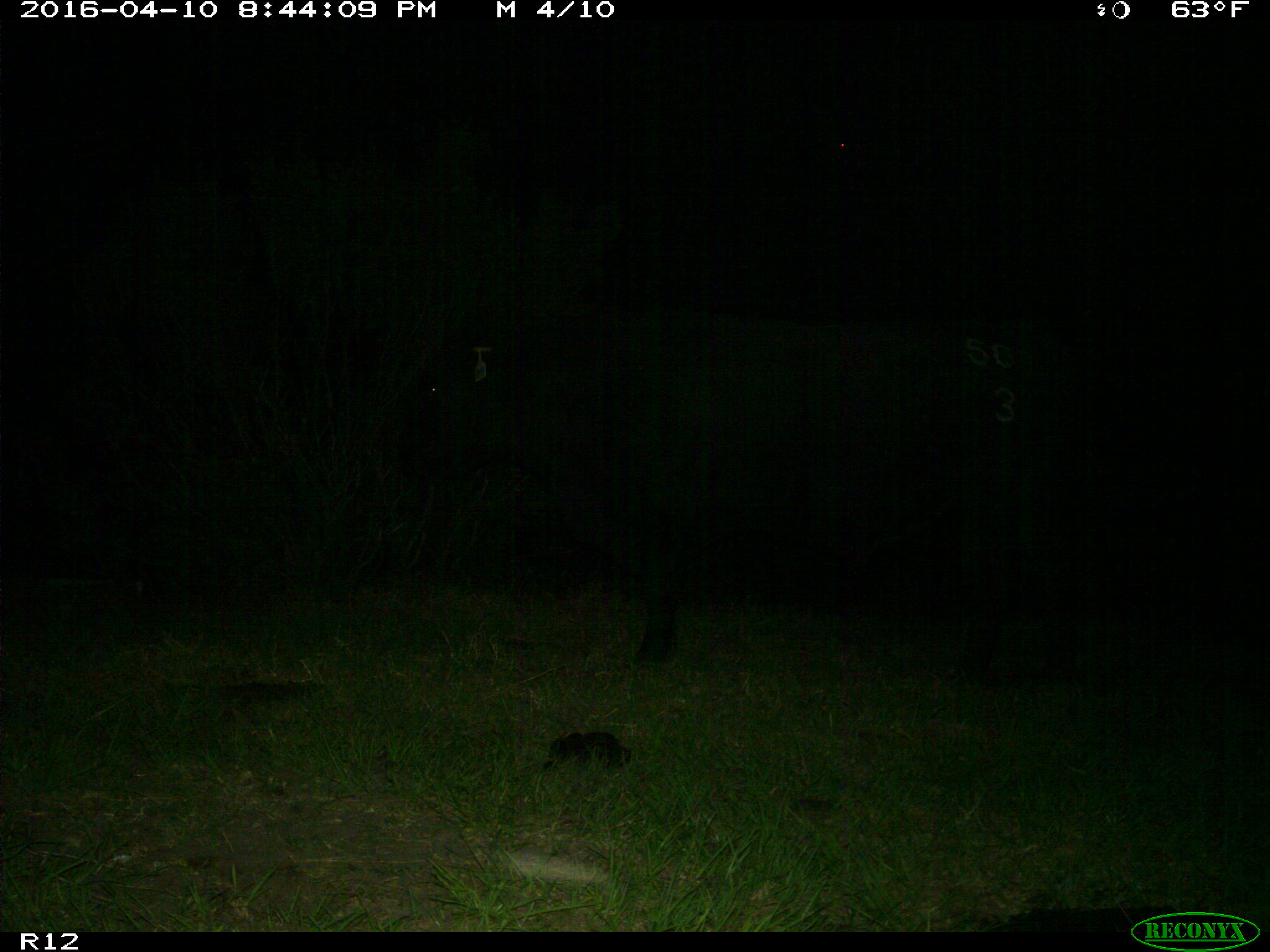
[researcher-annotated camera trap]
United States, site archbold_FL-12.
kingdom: Animalia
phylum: Chordata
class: Mammalia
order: Artiodactyla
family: Bovidae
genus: Bos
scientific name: Bos taurus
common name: domestic cow